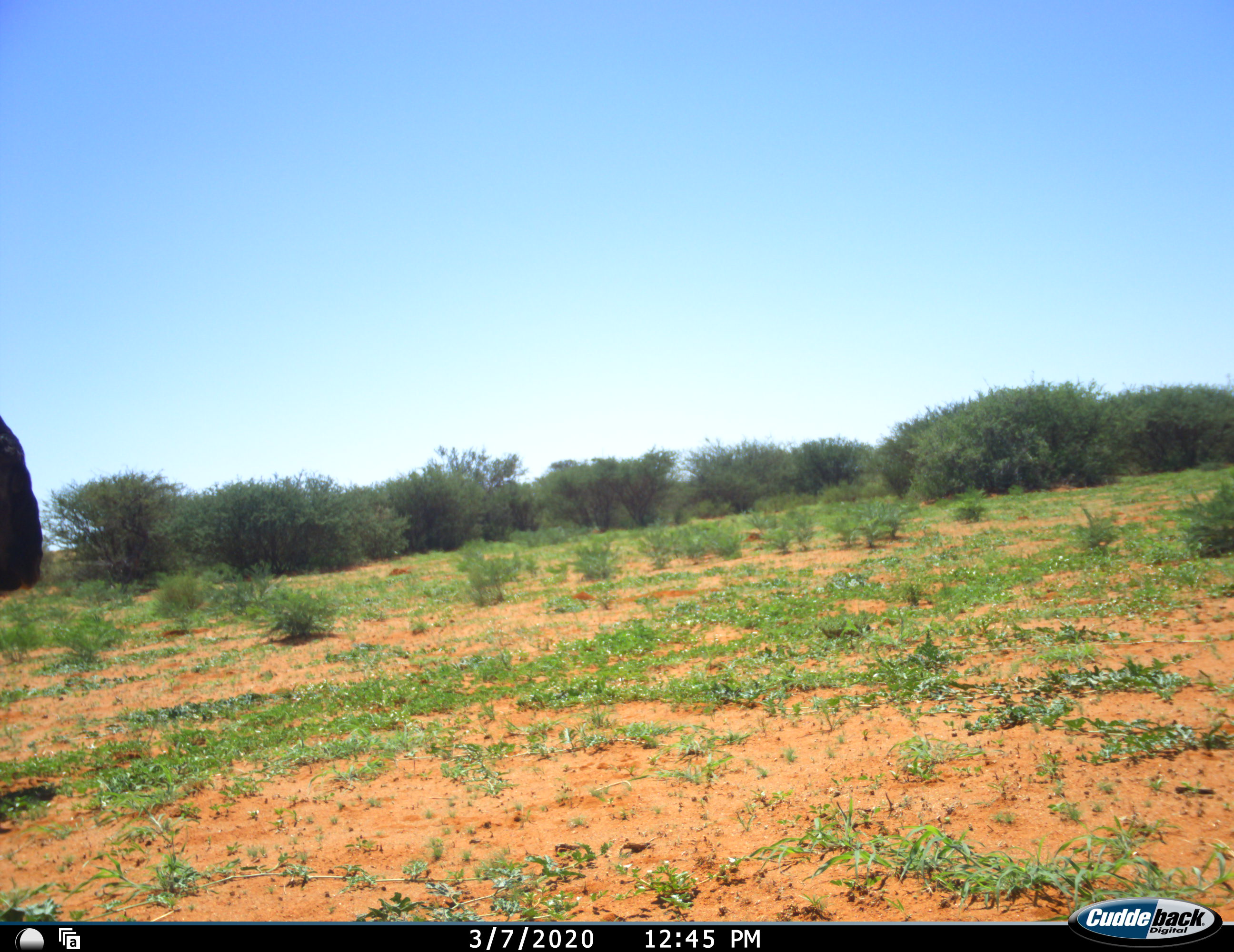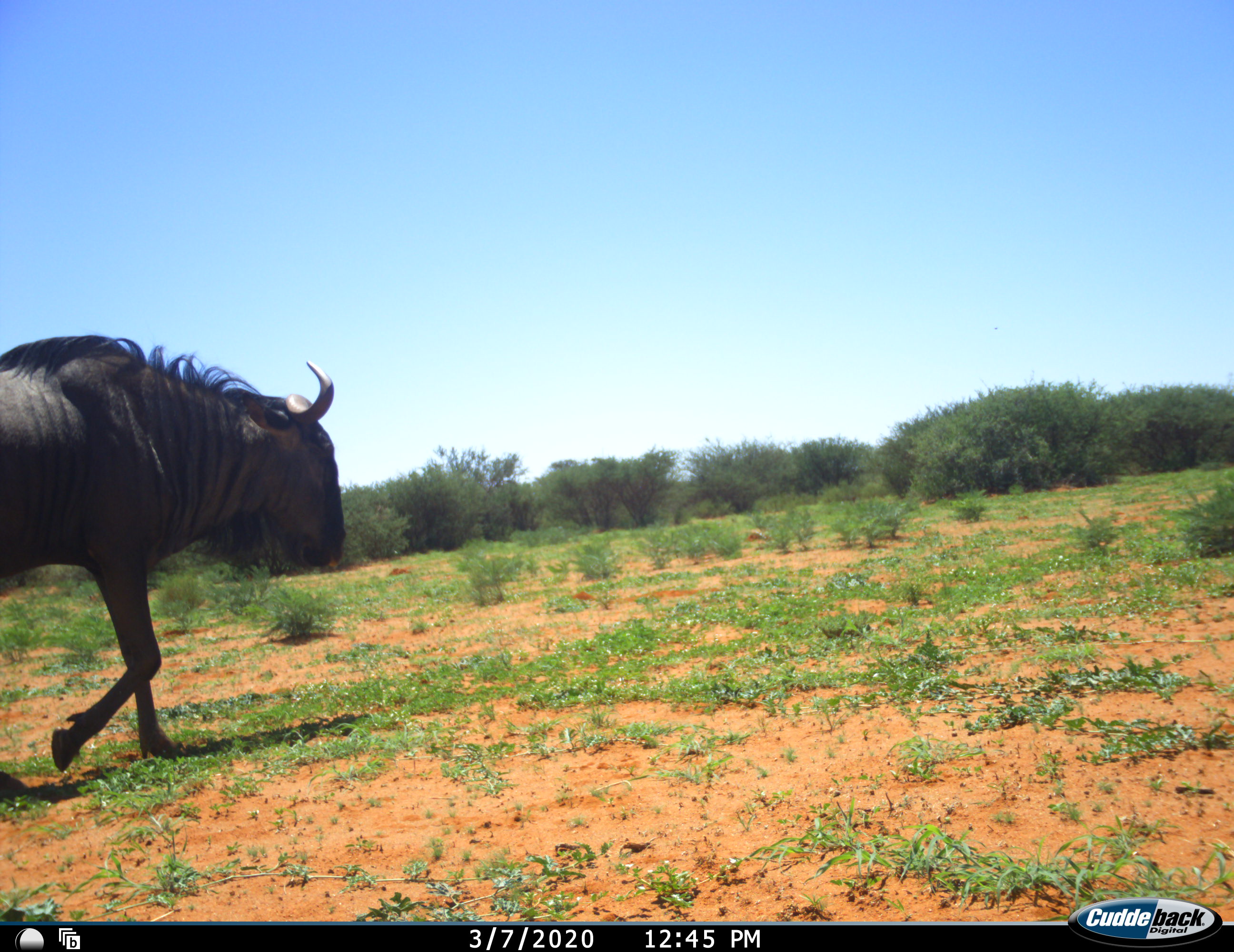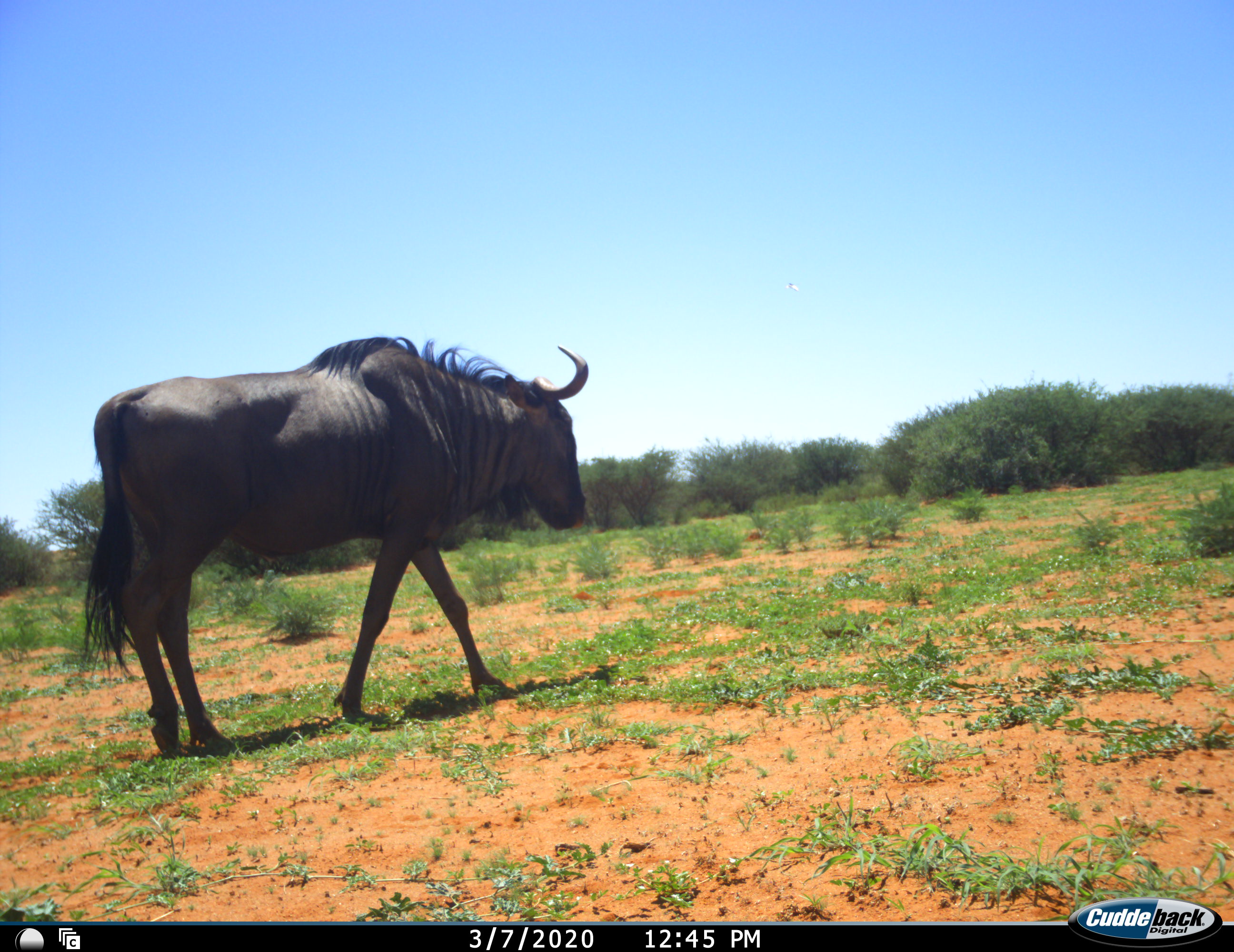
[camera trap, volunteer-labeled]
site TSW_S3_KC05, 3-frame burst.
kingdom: Animalia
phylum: Chordata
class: Mammalia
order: Artiodactyla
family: Bovidae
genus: Connochaetes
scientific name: Connochaetes taurinus taurinus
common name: blue wildebeest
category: wildebeestblue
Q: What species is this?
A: Wildebeestblue (blue wildebeest) (Connochaetes taurinus taurinus).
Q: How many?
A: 1.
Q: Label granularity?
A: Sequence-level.